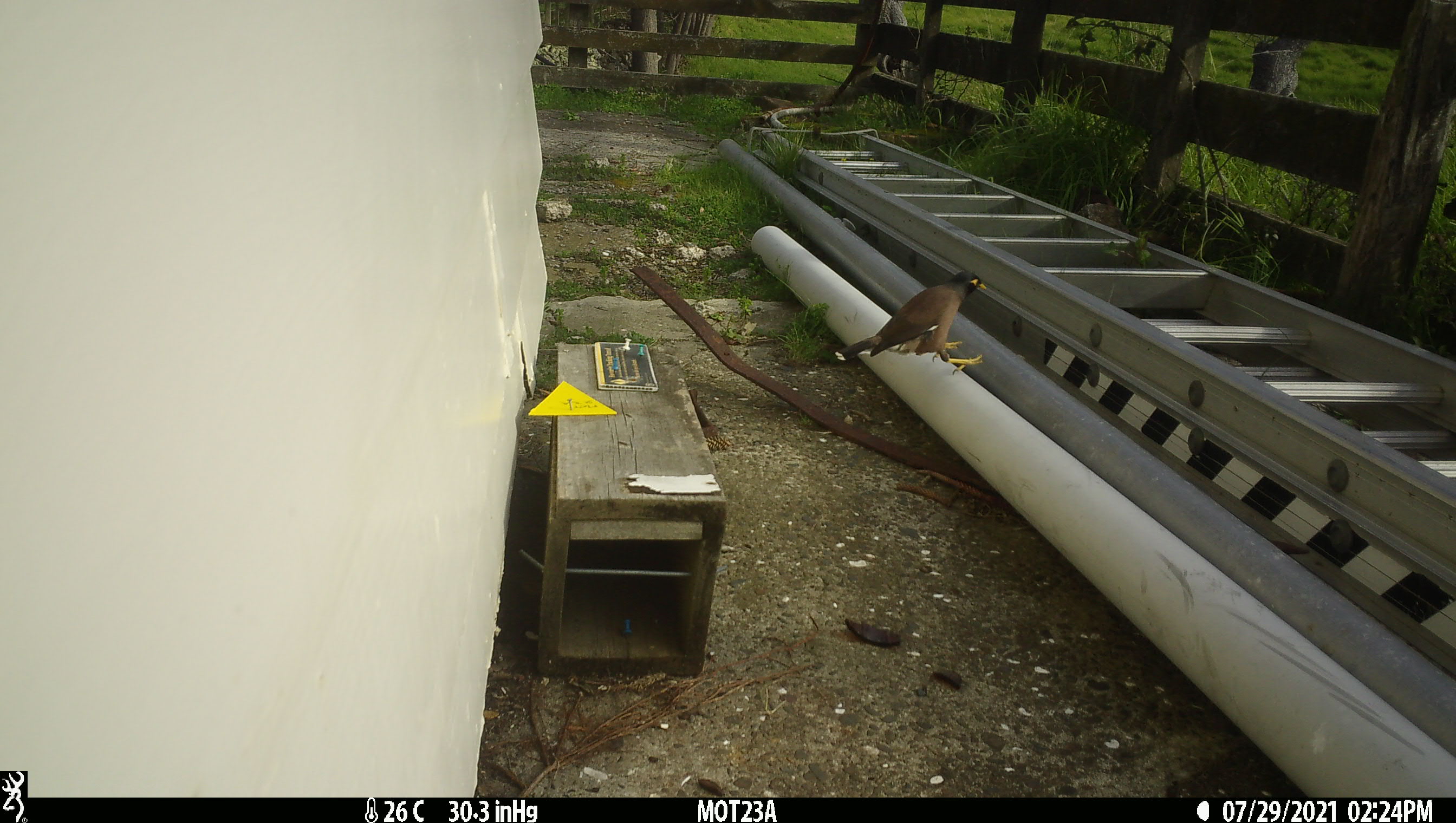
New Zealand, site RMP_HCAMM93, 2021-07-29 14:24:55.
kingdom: Animalia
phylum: Chordata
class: Aves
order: Passeriformes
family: Sturnidae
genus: Acridotheres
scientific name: Acridotheres tristis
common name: common myna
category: myna